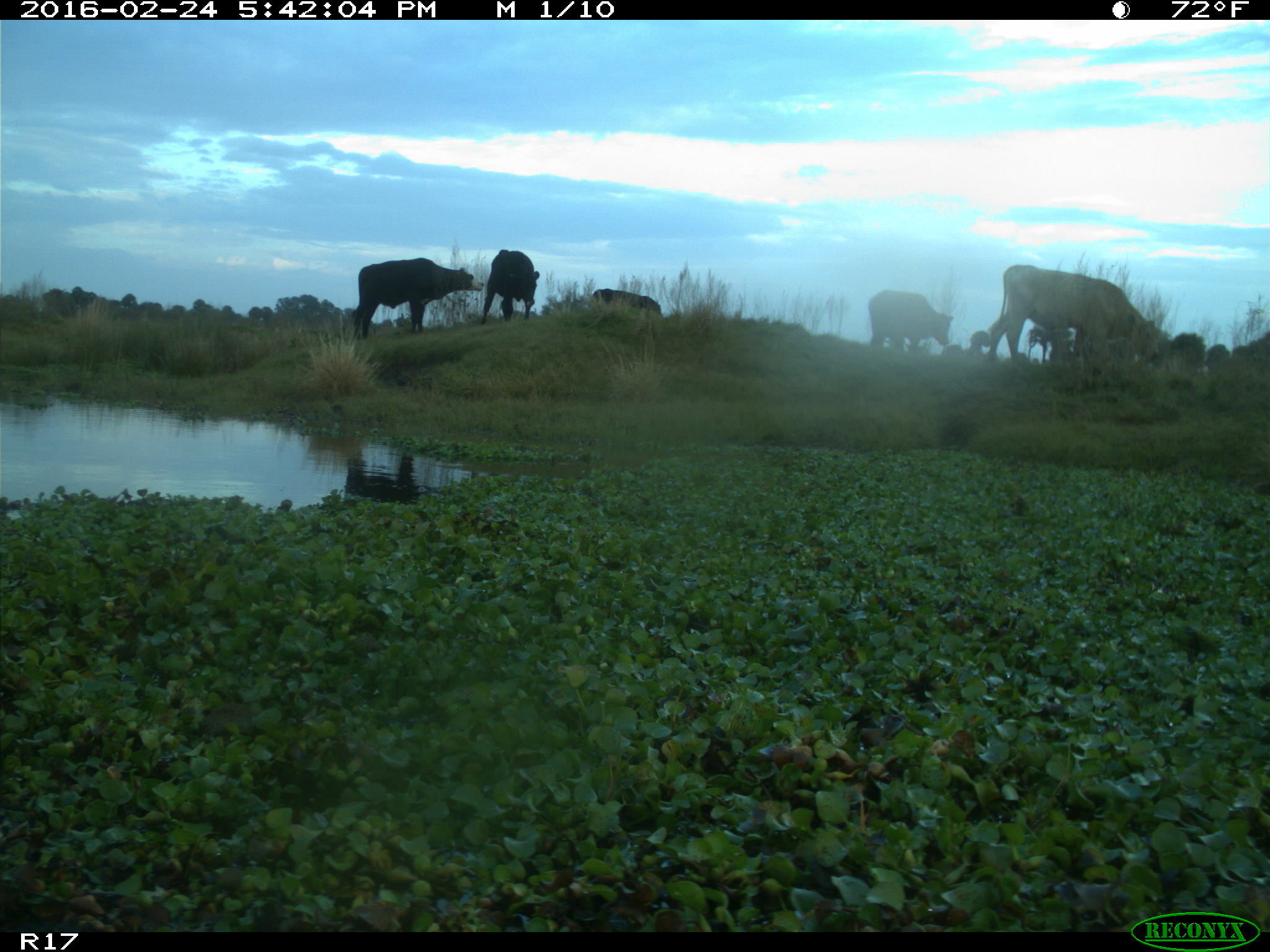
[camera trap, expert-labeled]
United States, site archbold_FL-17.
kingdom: Animalia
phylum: Chordata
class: Mammalia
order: Artiodactyla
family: Bovidae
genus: Bos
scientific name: Bos taurus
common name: domestic cow